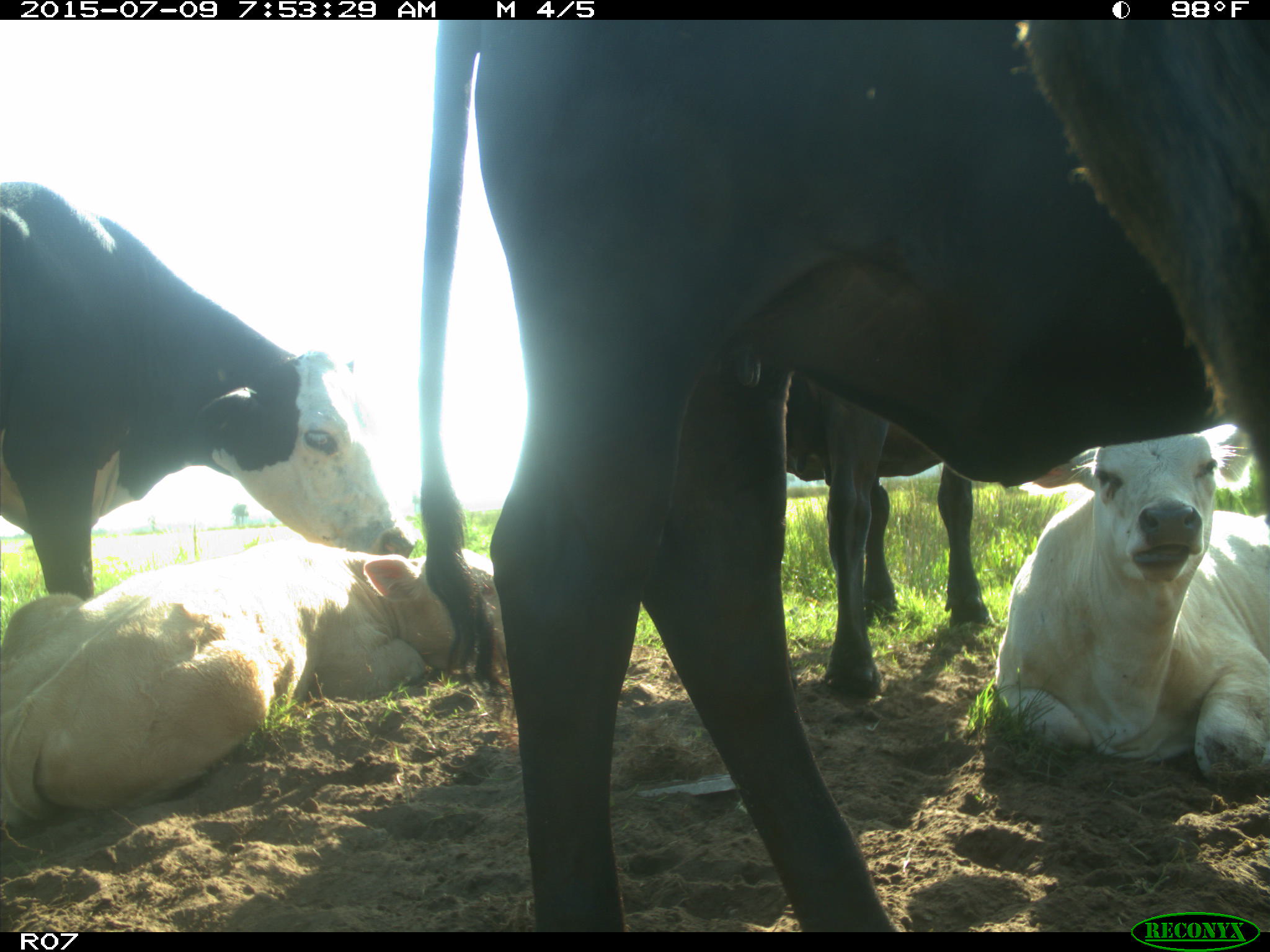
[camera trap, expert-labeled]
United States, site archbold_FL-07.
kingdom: Animalia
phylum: Chordata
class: Mammalia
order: Artiodactyla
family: Bovidae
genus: Bos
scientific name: Bos taurus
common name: domestic cow